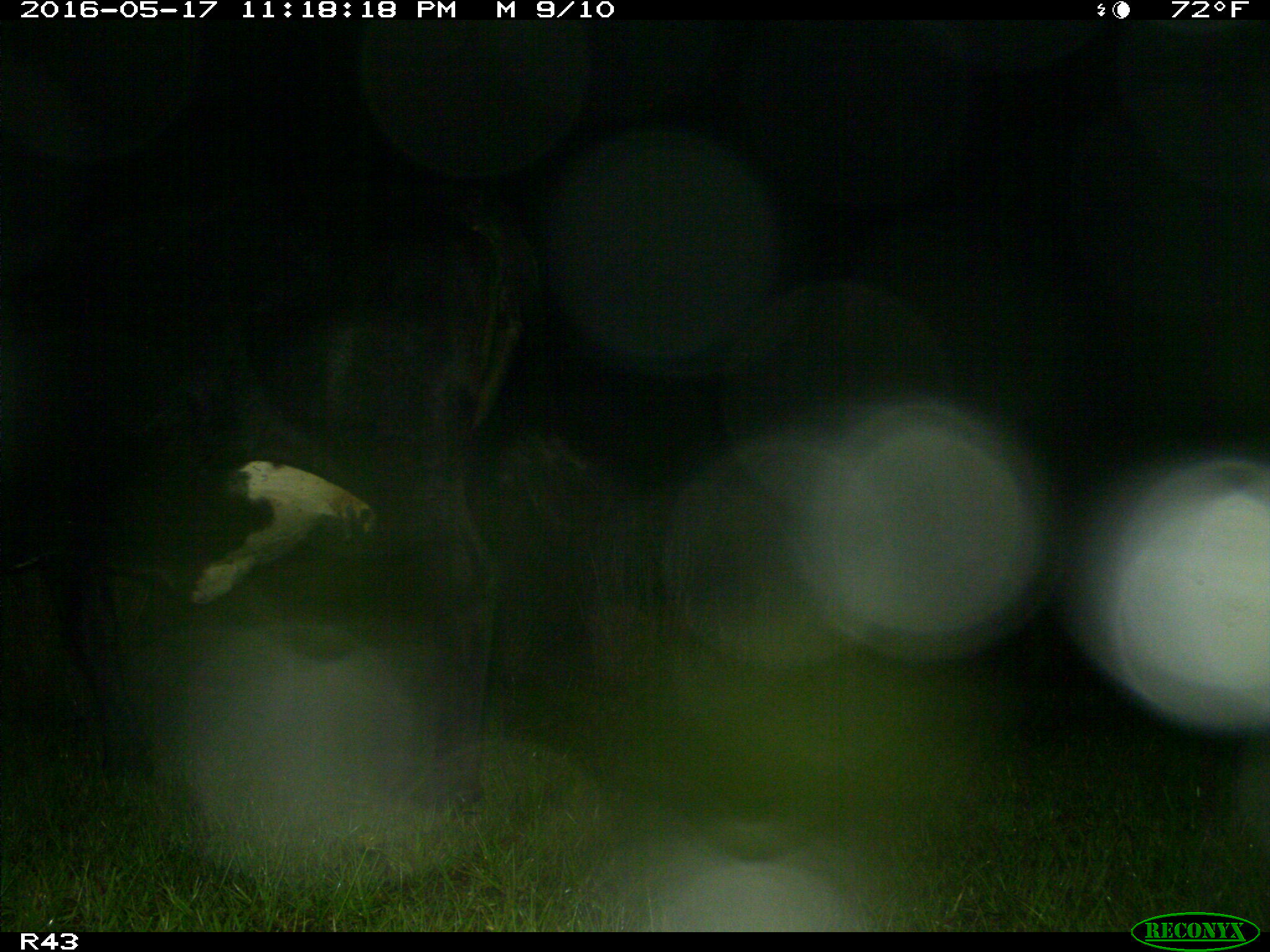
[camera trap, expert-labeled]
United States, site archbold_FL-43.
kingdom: Animalia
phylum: Chordata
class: Mammalia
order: Artiodactyla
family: Bovidae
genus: Bos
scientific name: Bos taurus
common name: domestic cow